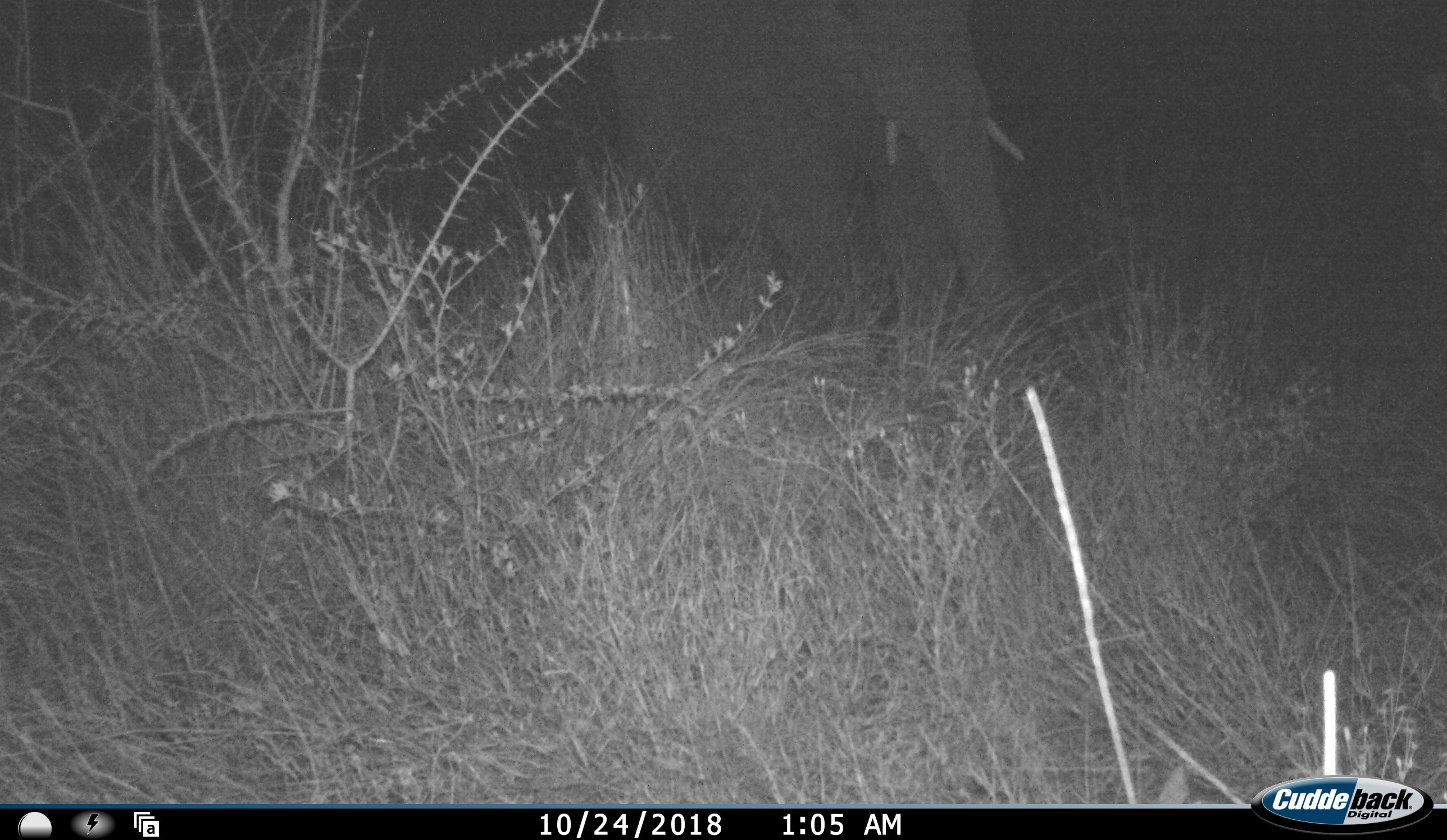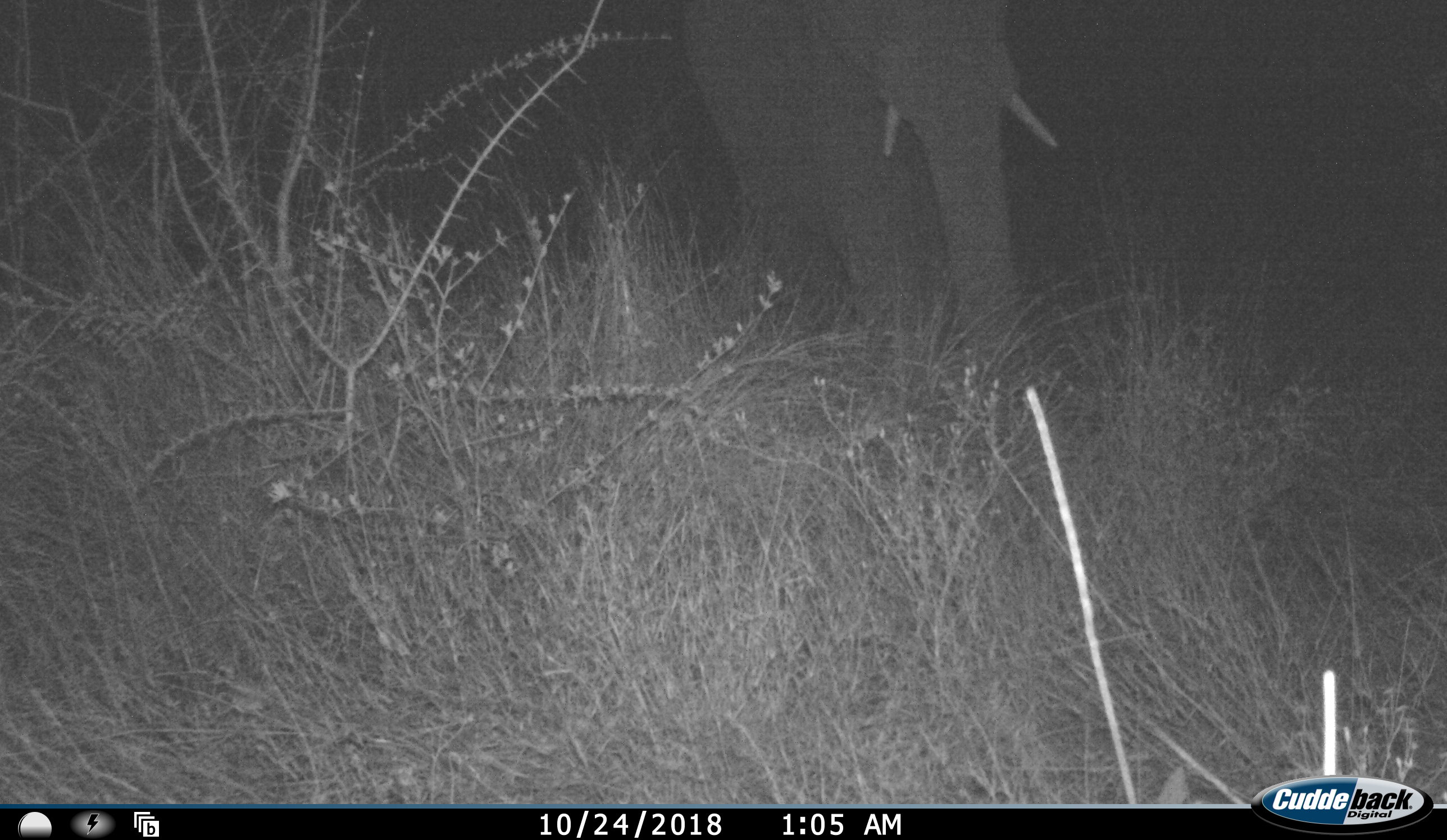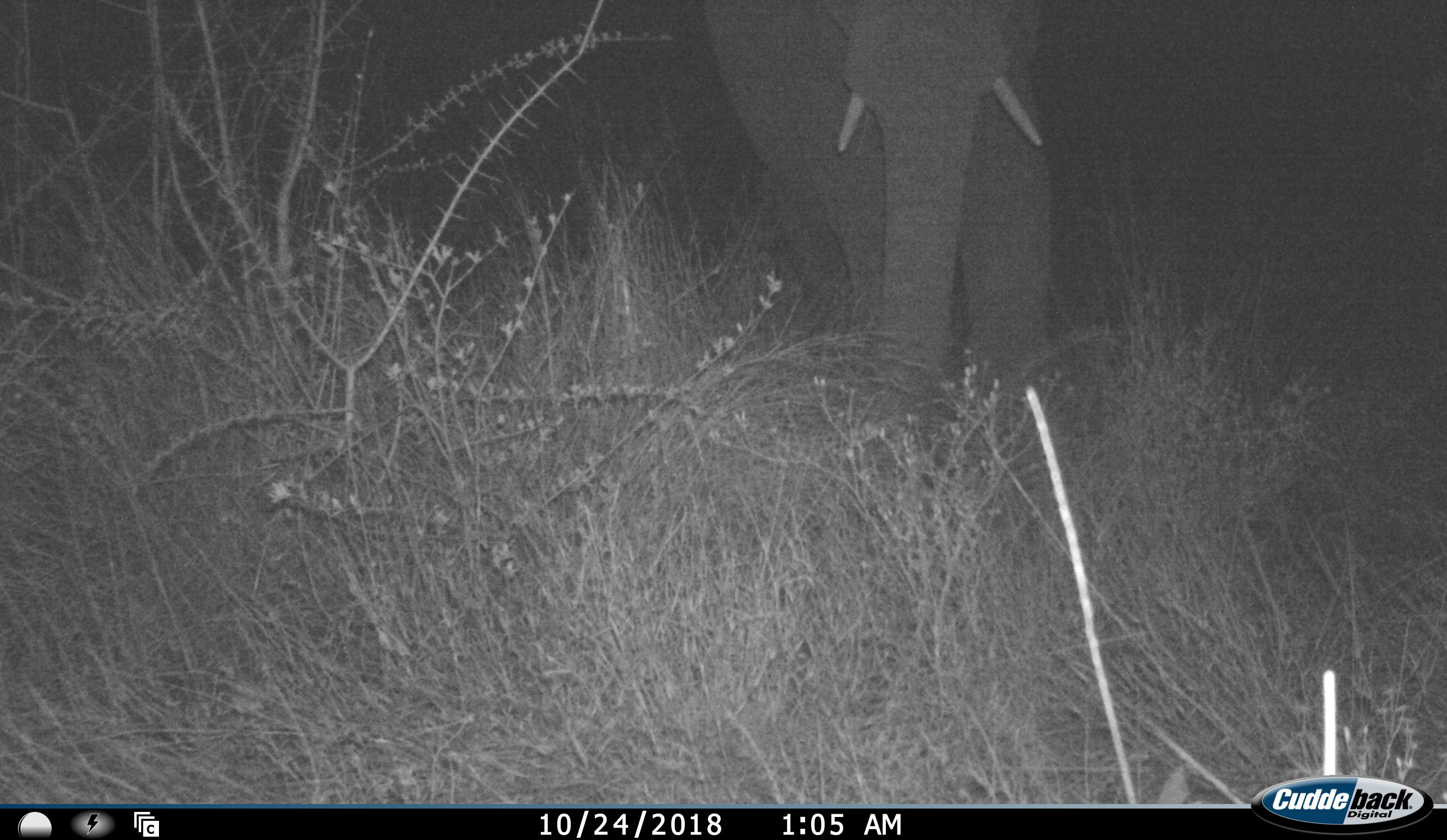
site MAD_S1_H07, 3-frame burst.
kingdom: Animalia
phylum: Chordata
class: Mammalia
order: Proboscidea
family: Elephantidae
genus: Loxodonta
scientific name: Loxodonta africana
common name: african bush elephant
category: elephant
Elephant (african bush elephant) (Loxodonta africana), count 1. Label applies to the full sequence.